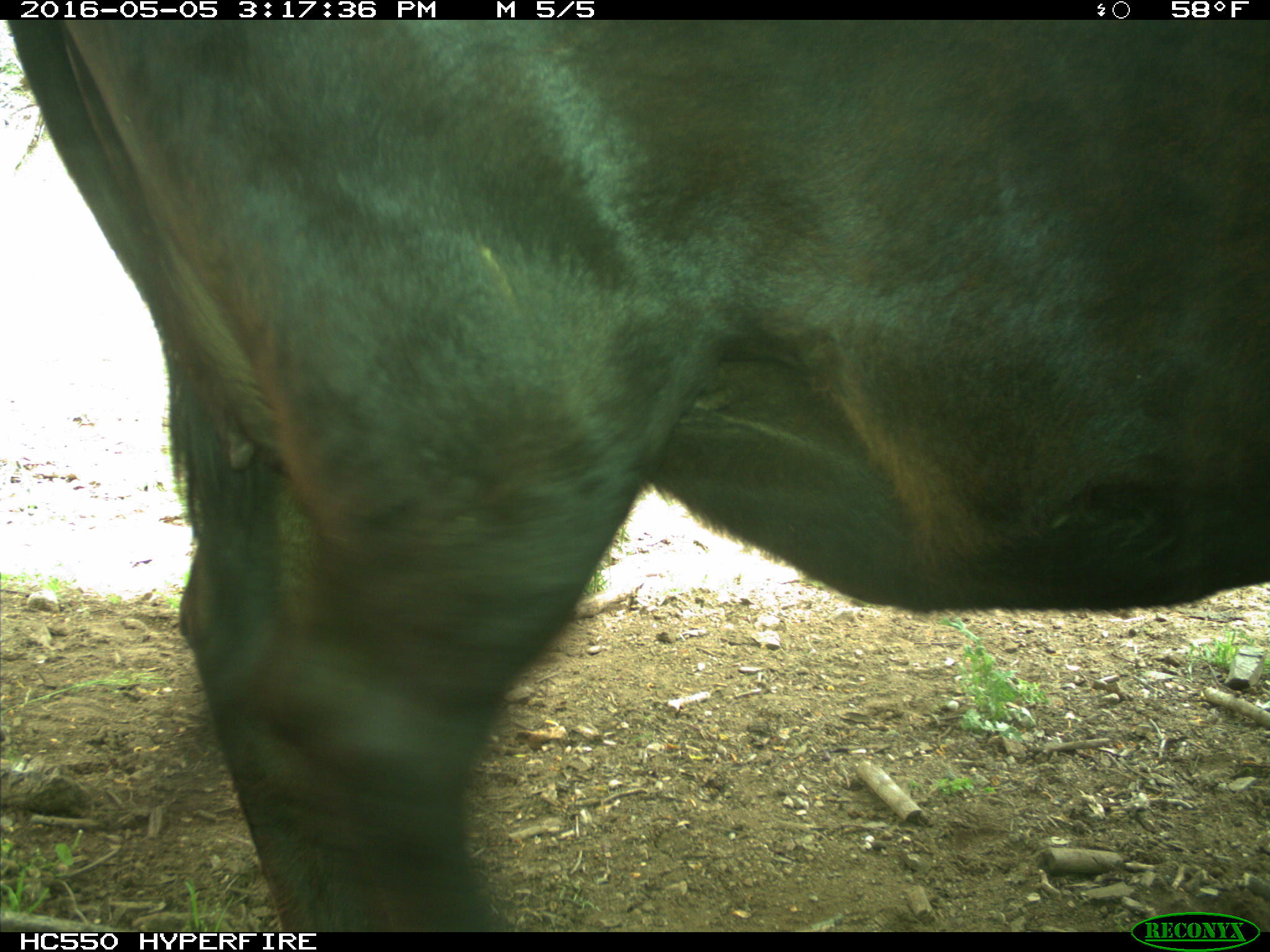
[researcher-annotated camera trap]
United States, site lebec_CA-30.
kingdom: Animalia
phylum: Chordata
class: Mammalia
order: Artiodactyla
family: Bovidae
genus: Bos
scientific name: Bos taurus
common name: domestic cow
Bos taurus (domestic cow).